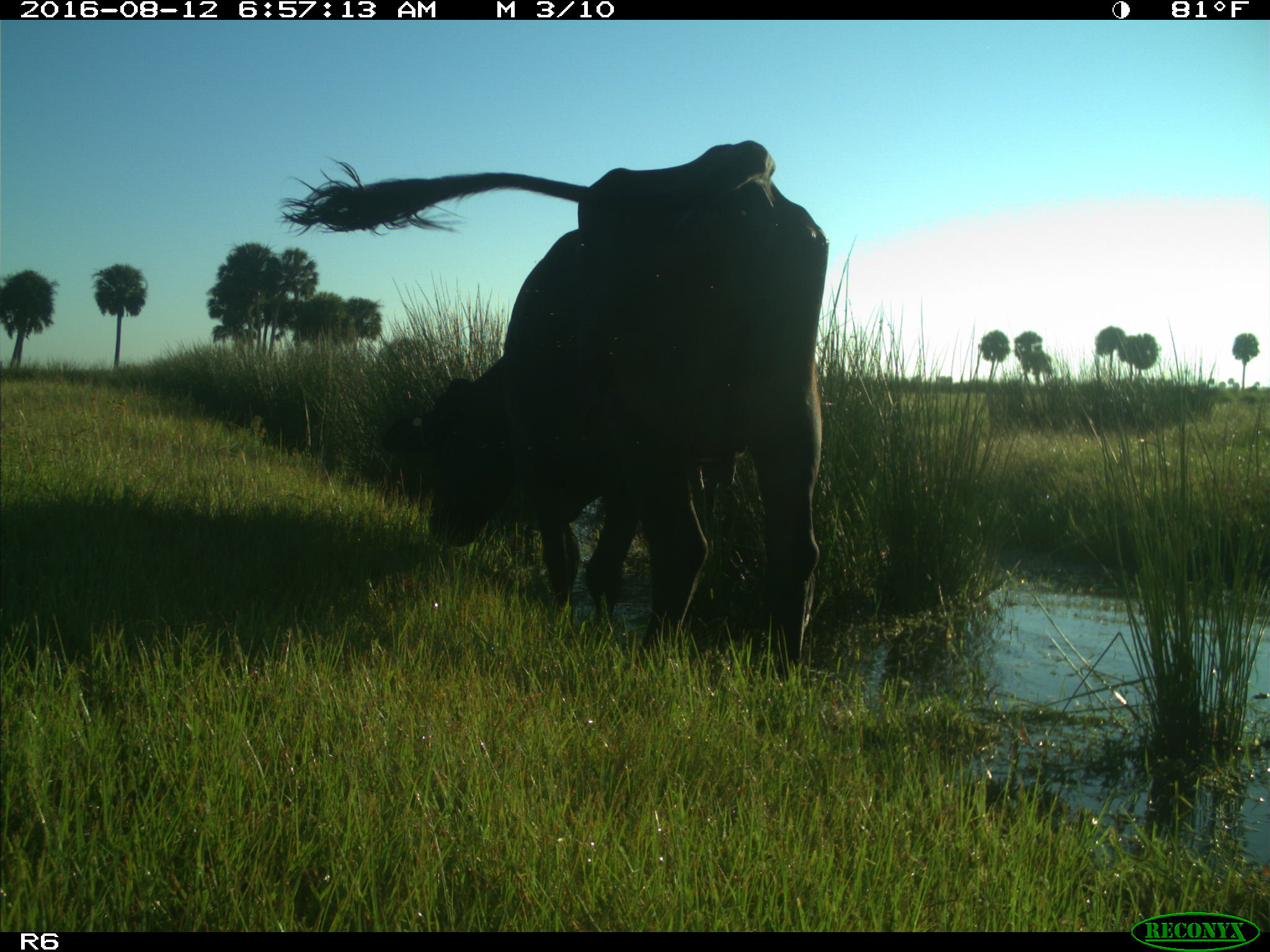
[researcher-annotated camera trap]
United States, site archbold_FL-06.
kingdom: Animalia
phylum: Chordata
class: Mammalia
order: Artiodactyla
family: Bovidae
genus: Bos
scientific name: Bos taurus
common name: domestic cow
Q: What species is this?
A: Bos taurus (domestic cow).